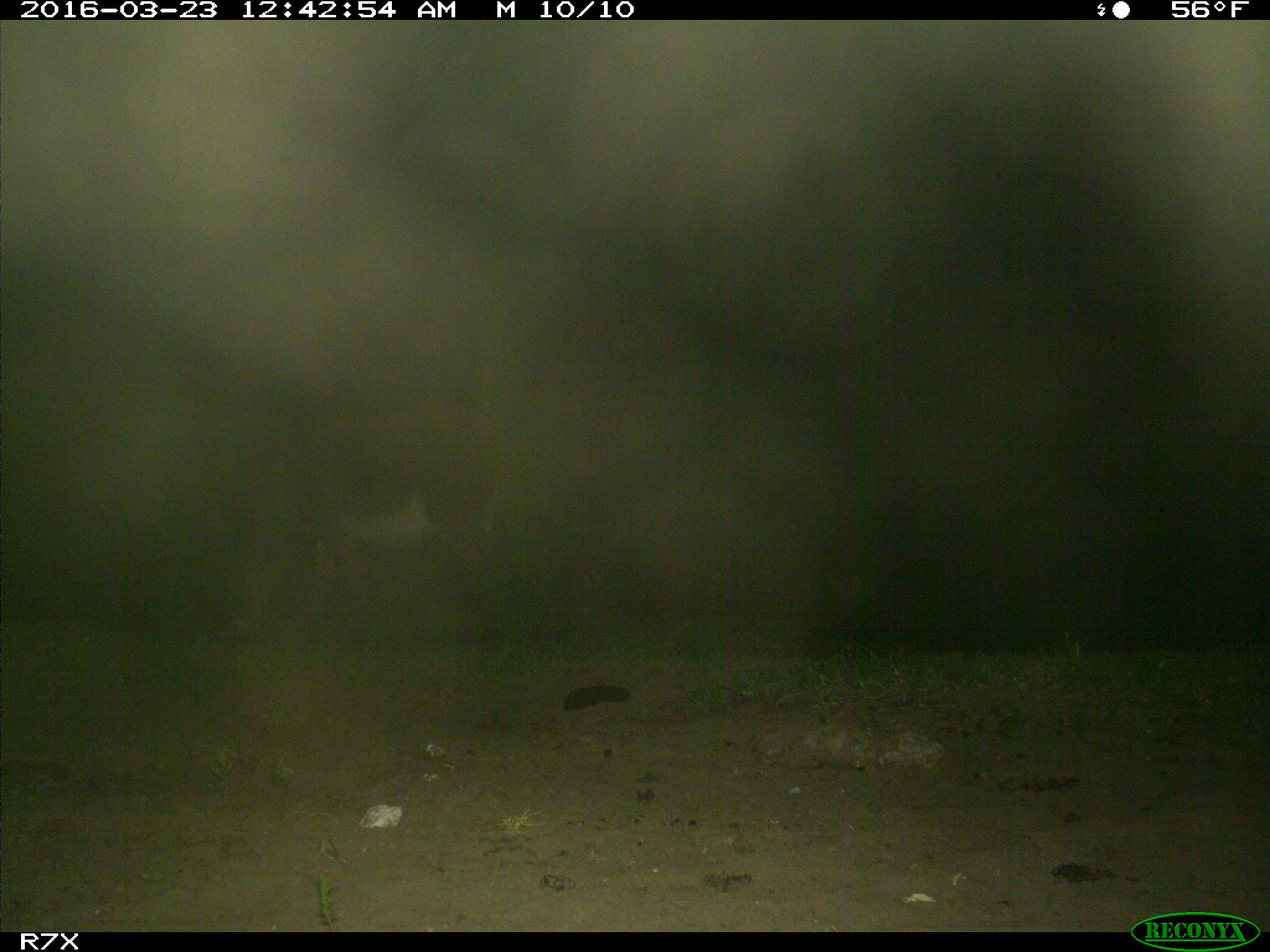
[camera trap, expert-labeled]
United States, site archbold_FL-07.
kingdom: Animalia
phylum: Chordata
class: Mammalia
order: Perissodactyla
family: Equidae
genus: Equus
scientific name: Equus africanus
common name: african wild ass